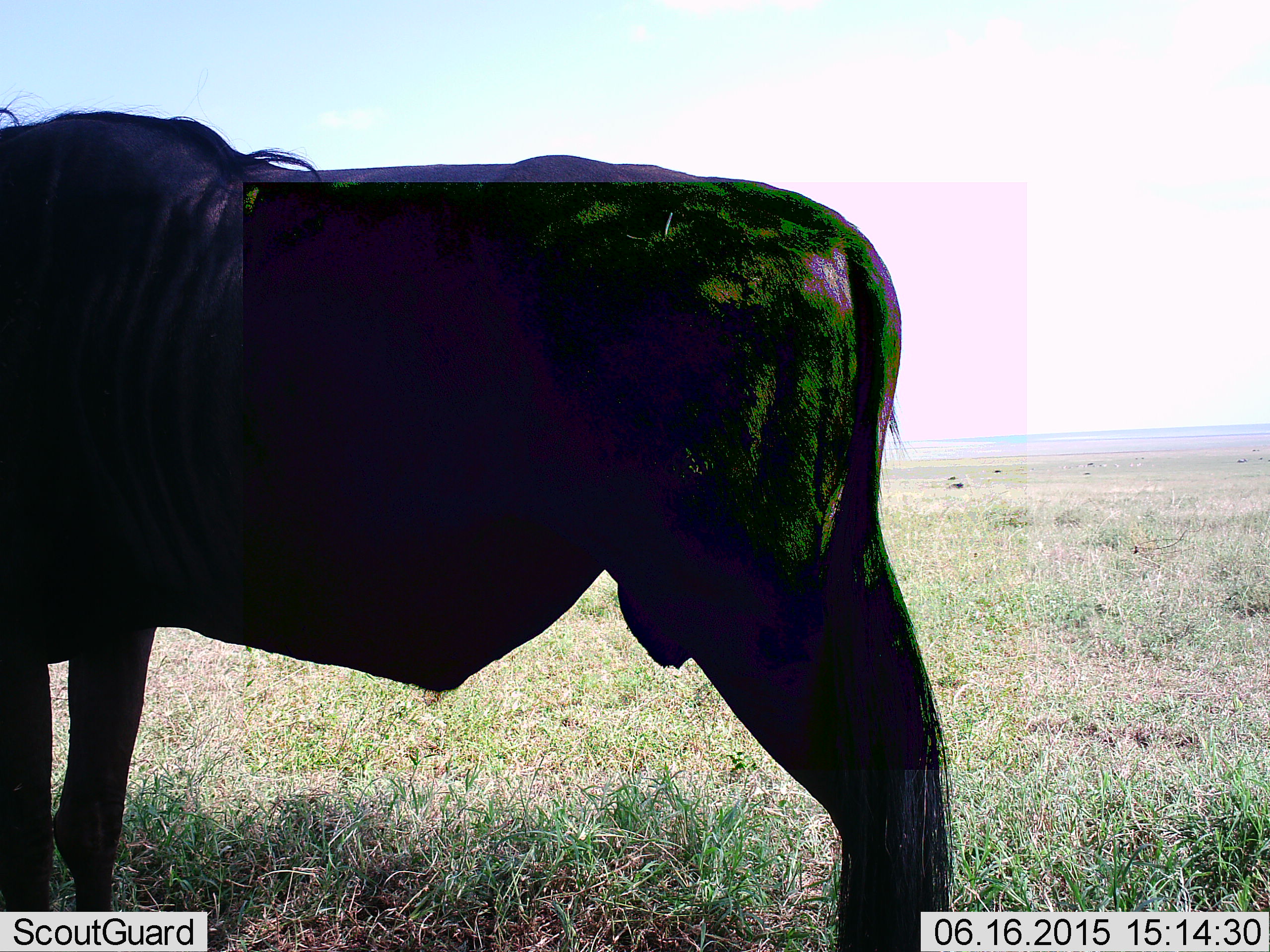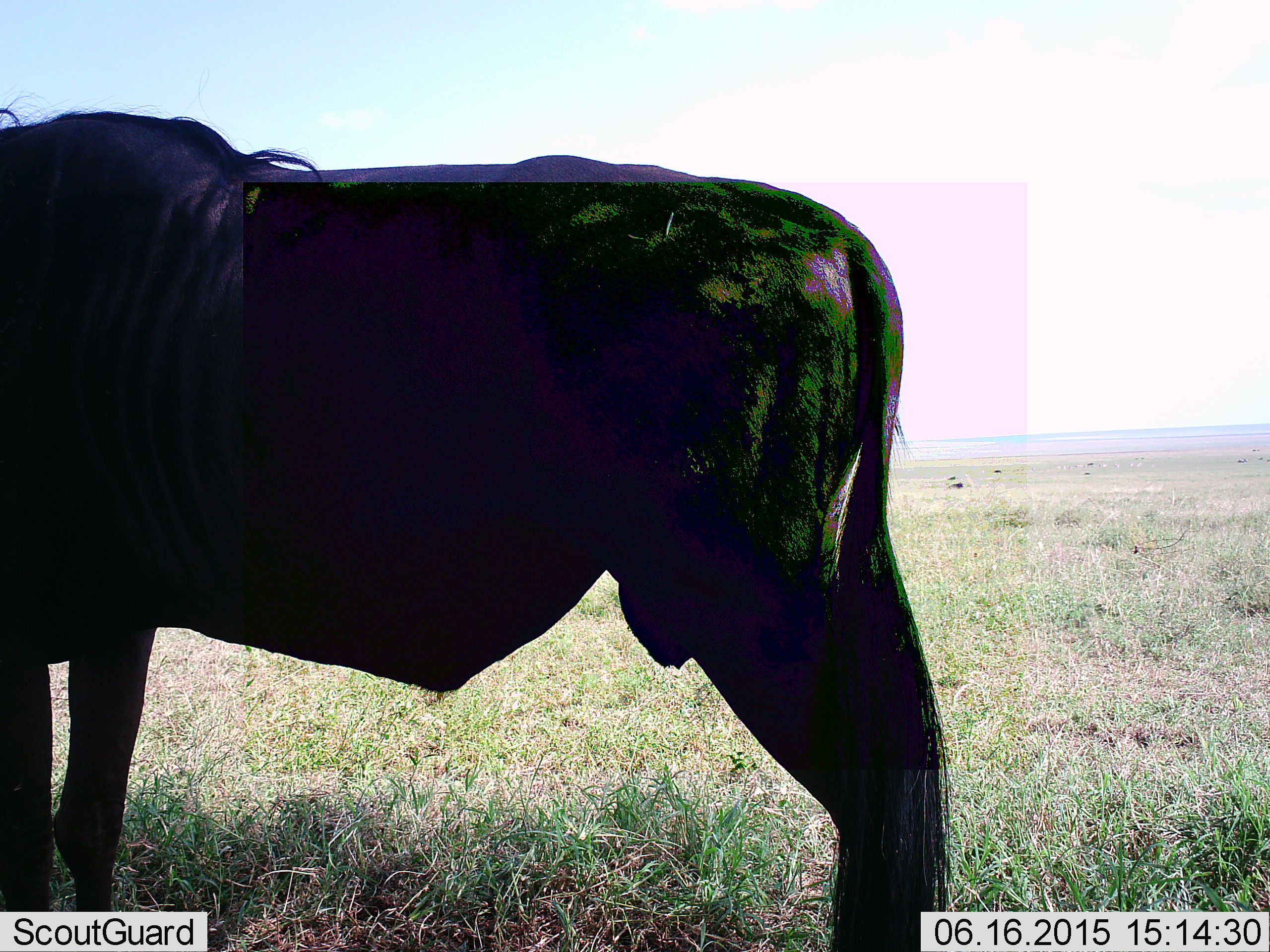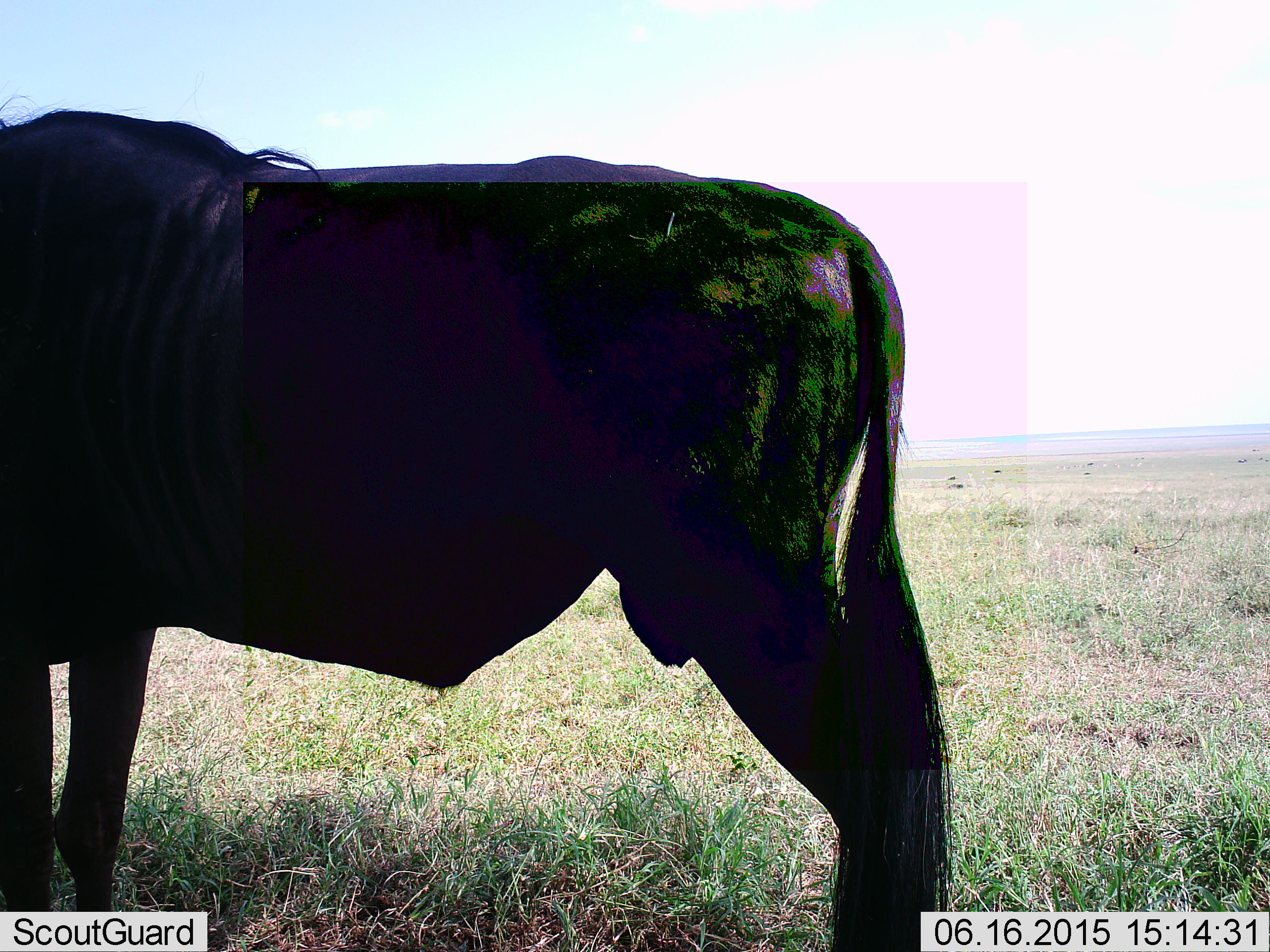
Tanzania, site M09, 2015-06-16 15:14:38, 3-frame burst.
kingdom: Animalia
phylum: Chordata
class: Mammalia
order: Artiodactyla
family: Bovidae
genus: Connochaetes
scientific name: Connochaetes taurinus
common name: blue wildebeest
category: wildebeest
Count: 1.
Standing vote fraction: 100%.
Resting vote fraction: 0%.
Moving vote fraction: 0%.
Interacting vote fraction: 0%.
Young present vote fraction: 0%.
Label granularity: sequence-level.